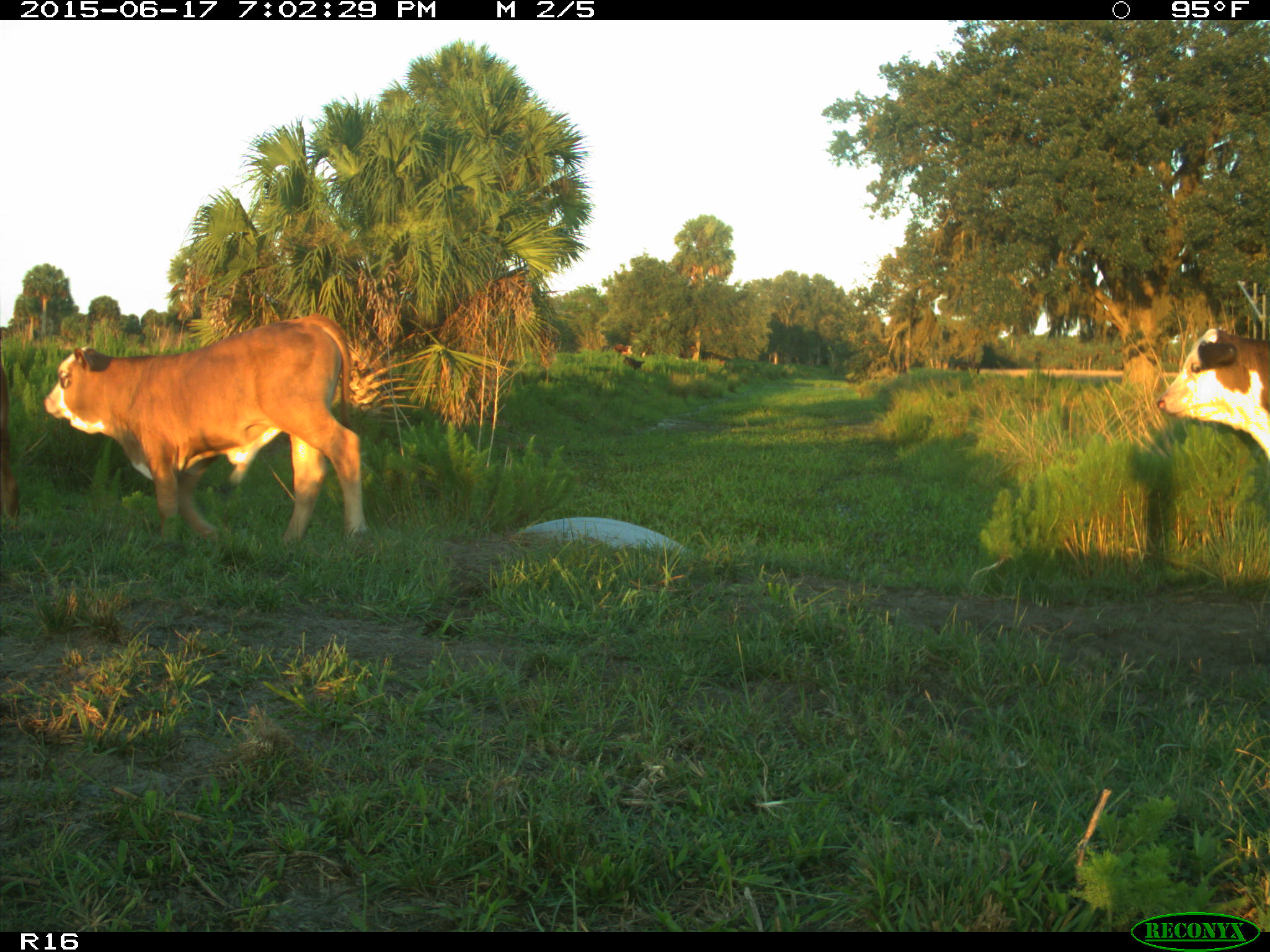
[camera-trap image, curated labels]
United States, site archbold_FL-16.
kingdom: Animalia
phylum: Chordata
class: Mammalia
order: Artiodactyla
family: Bovidae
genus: Bos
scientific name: Bos taurus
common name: domestic cow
Bos taurus (domestic cow).